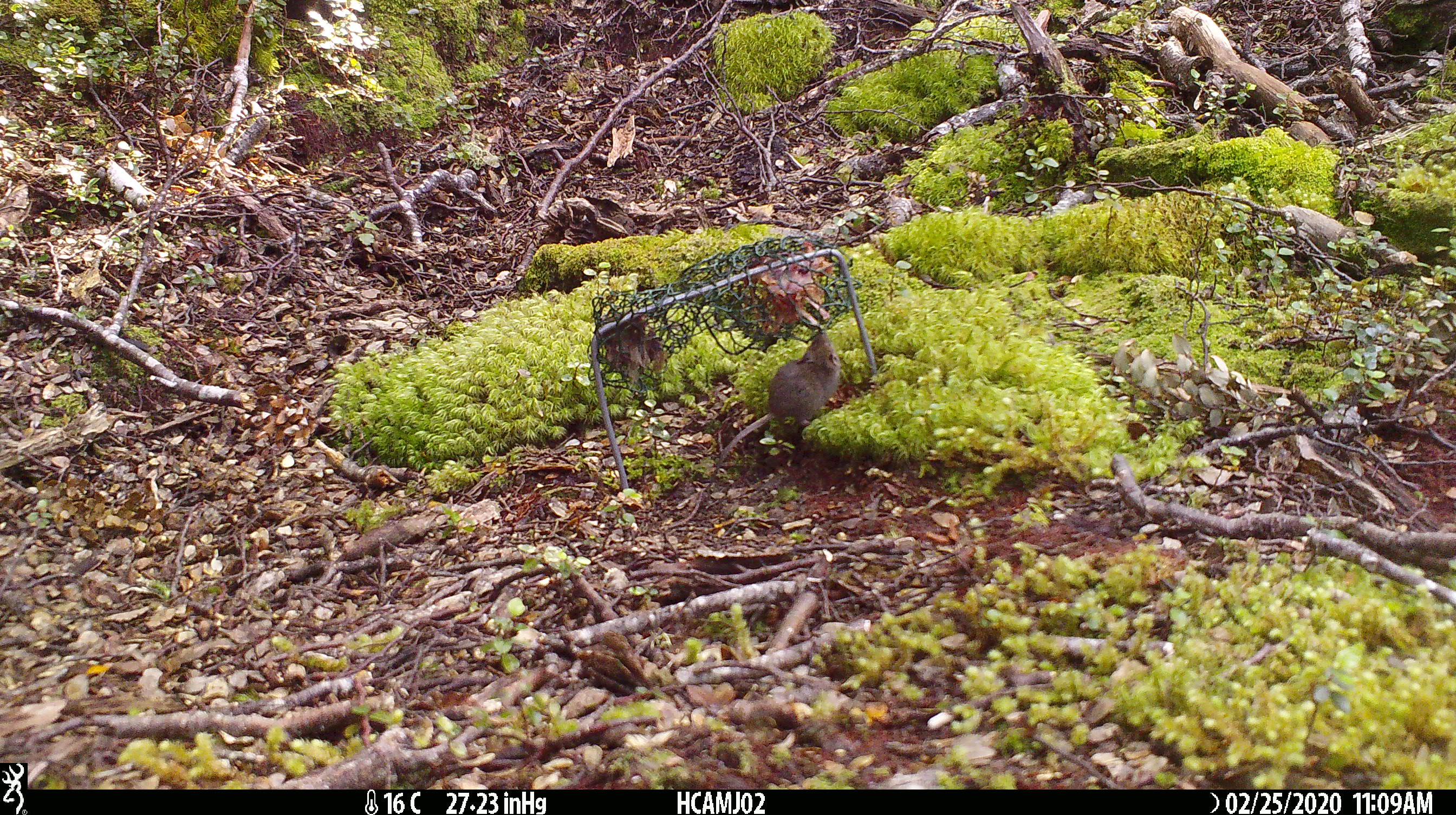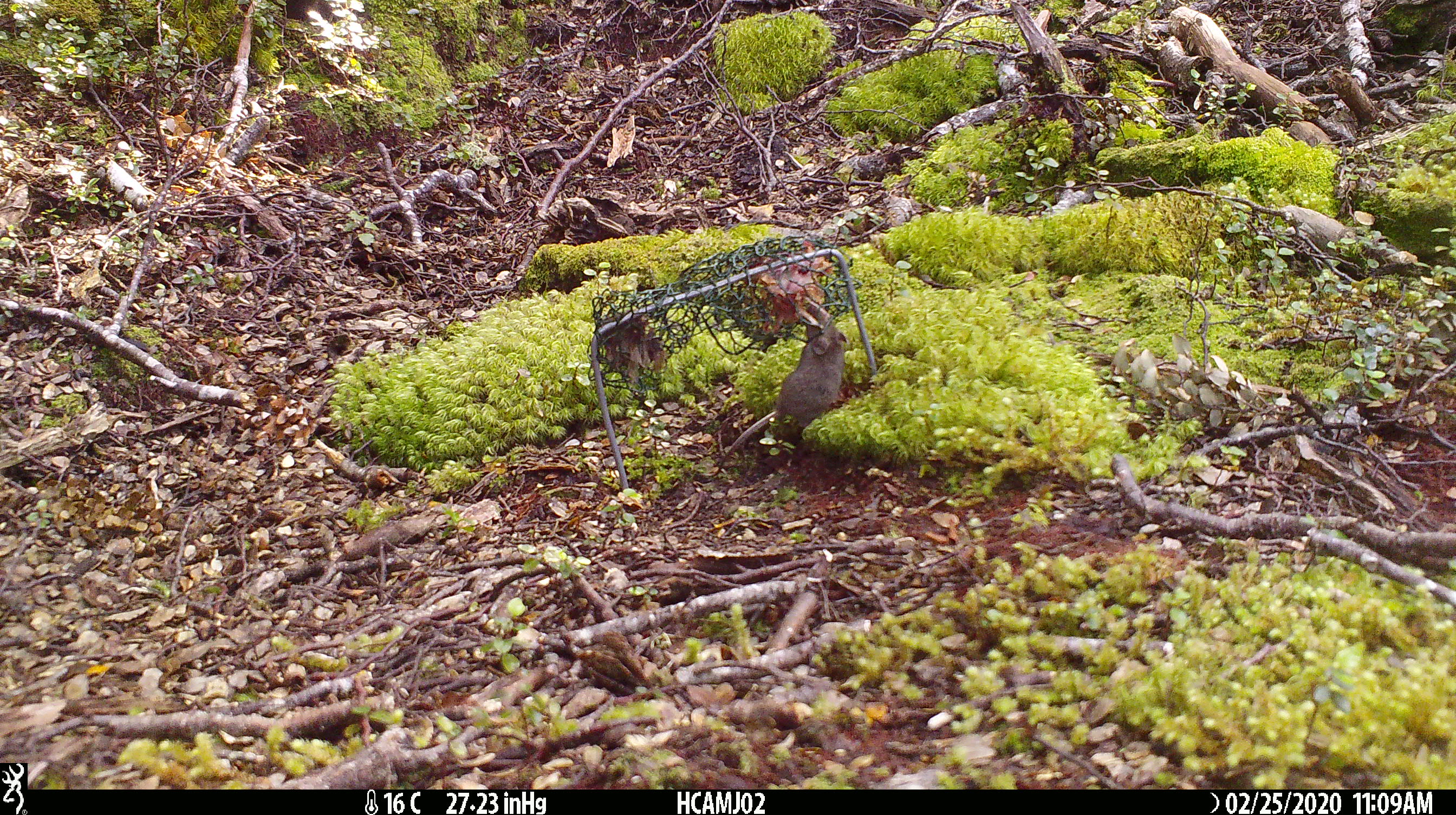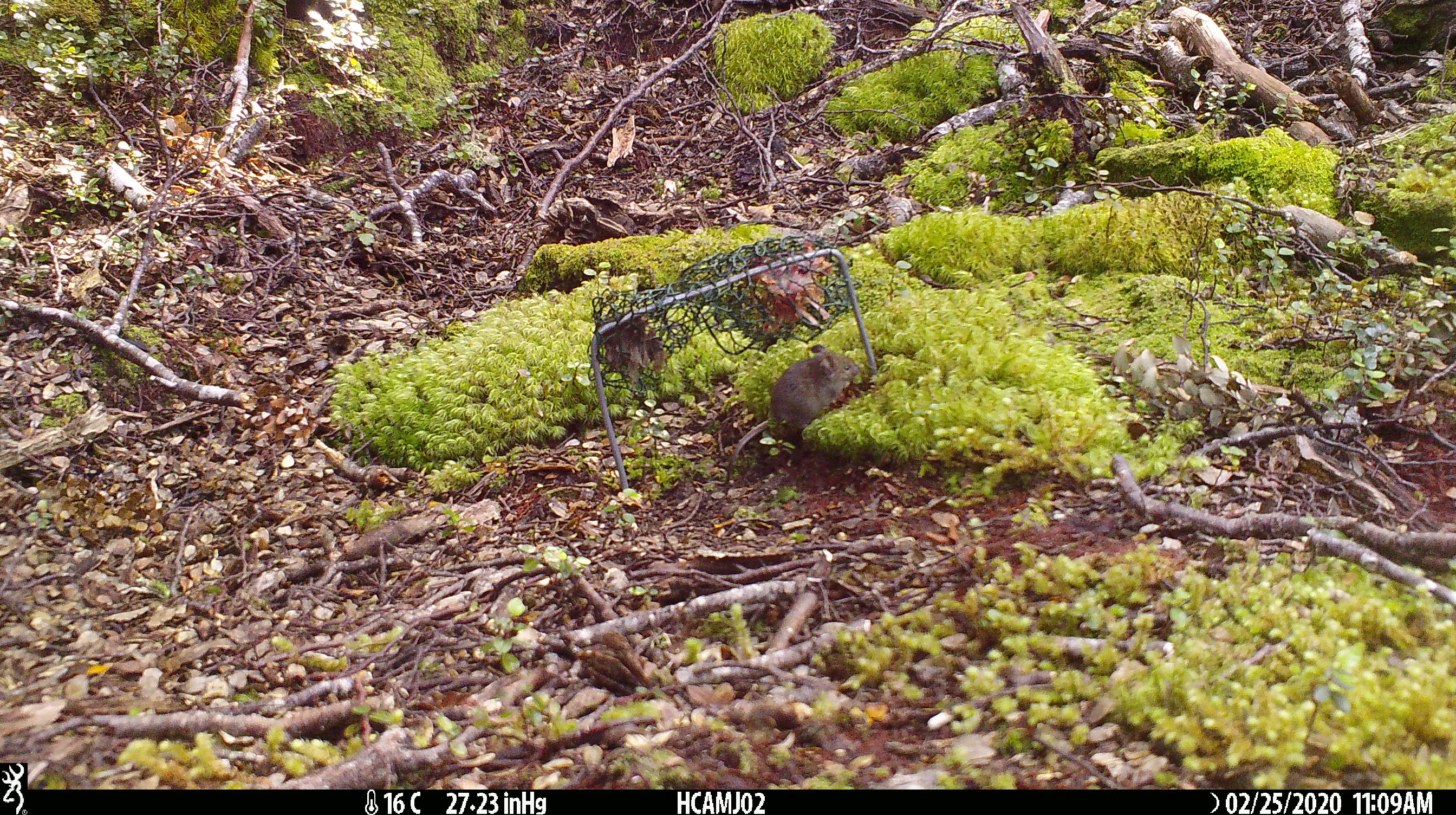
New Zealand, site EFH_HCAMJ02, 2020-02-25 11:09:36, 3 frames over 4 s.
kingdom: Animalia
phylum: Chordata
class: Mammalia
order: Rodentia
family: Muridae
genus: Mus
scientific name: Mus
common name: mouse